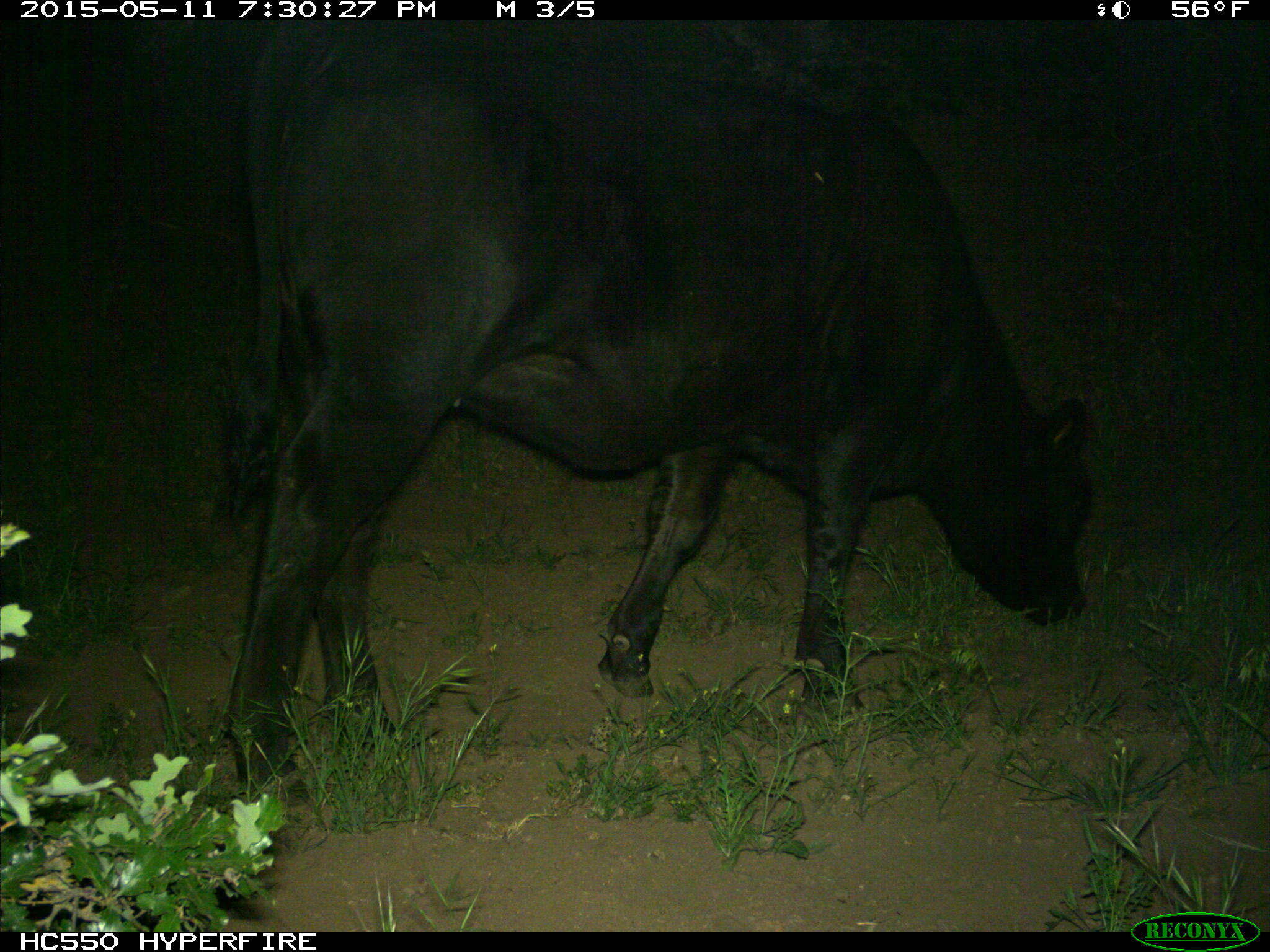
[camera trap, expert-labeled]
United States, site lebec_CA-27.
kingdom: Animalia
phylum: Chordata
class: Mammalia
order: Artiodactyla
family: Bovidae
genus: Bos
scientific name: Bos taurus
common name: domestic cow